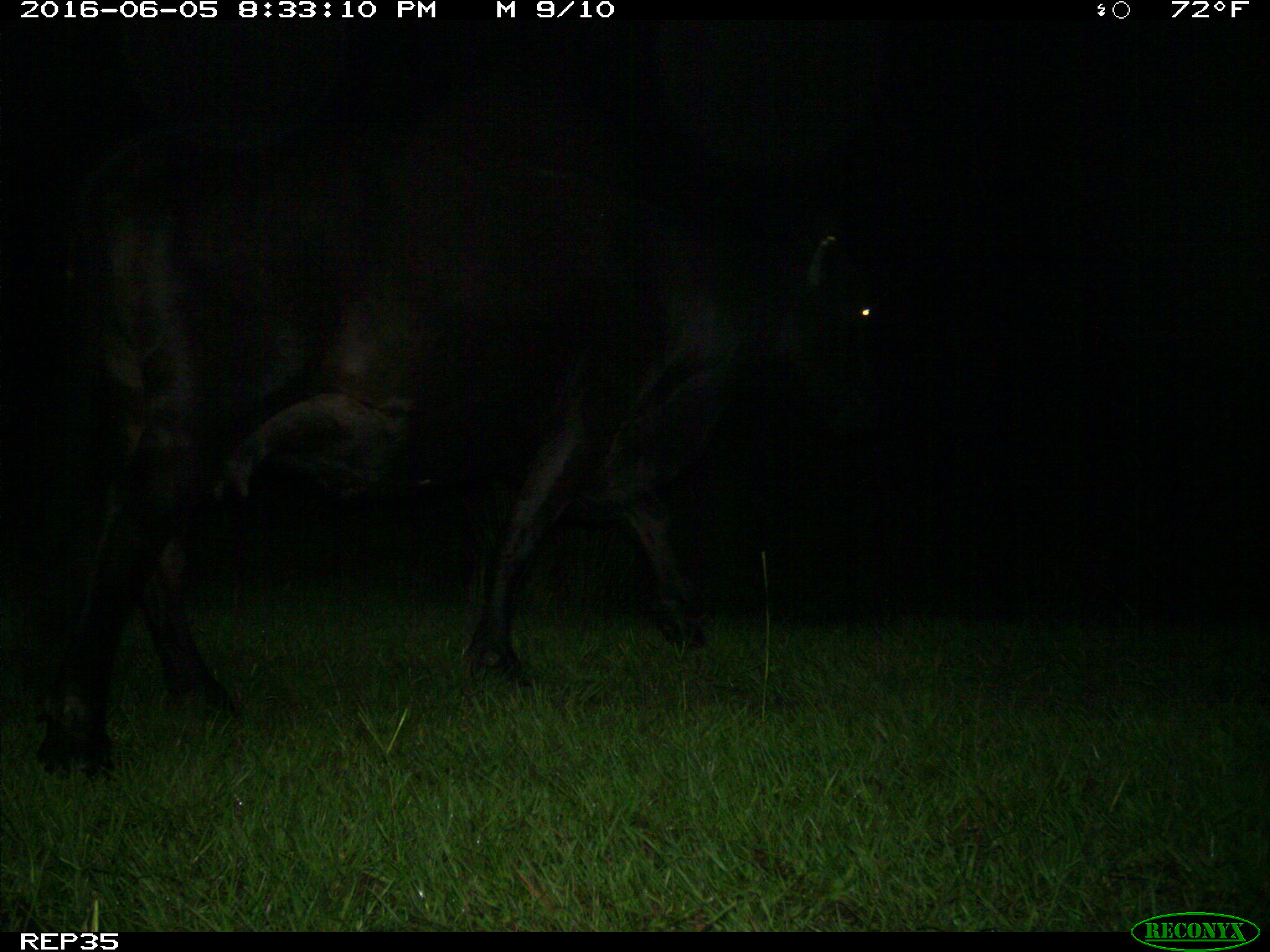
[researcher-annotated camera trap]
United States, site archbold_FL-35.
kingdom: Animalia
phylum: Chordata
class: Mammalia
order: Artiodactyla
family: Bovidae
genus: Bos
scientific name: Bos taurus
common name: domestic cow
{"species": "Bos taurus (domestic cow)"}